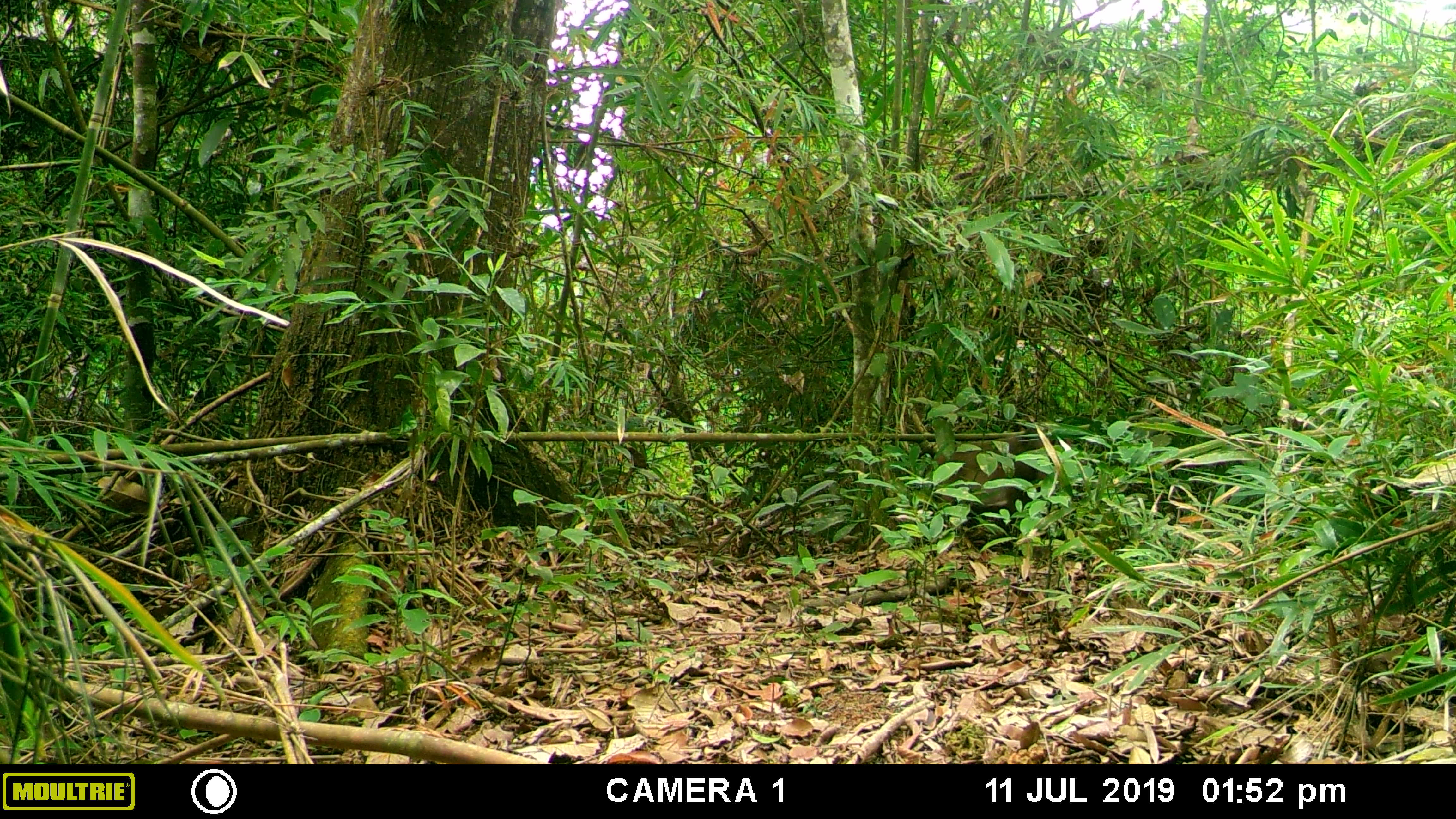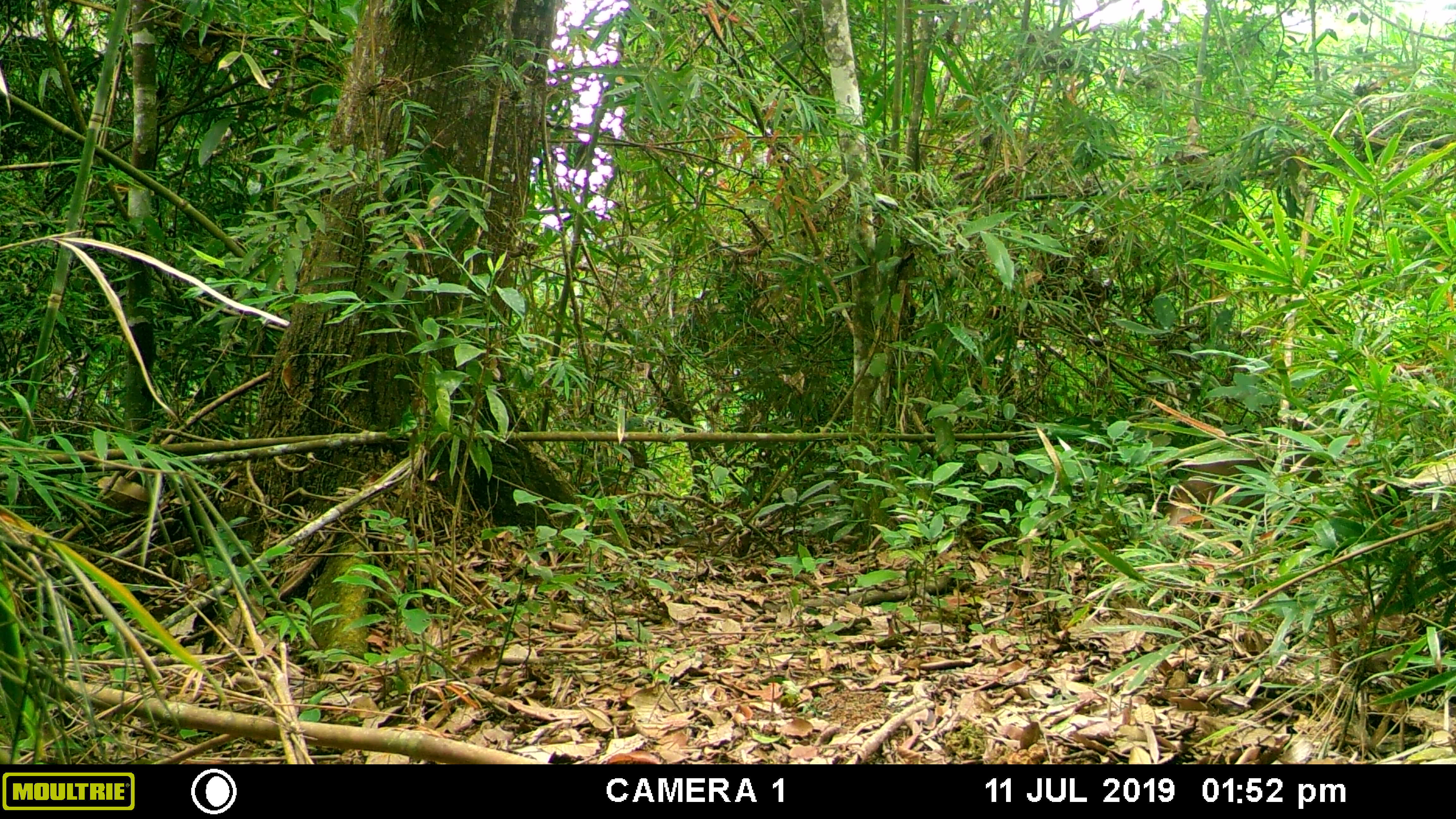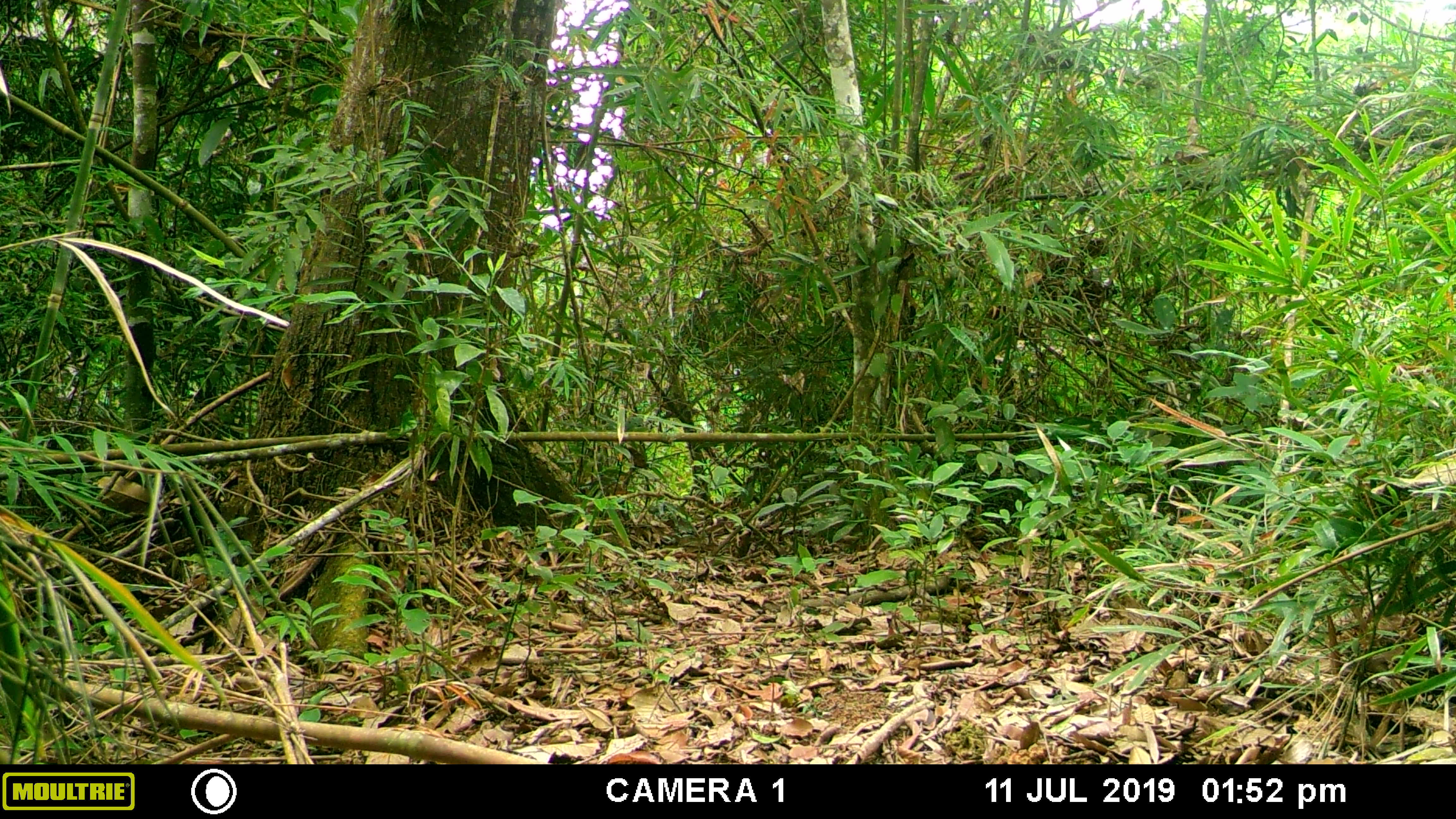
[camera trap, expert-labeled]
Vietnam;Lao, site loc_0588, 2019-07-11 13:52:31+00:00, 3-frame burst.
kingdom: Animalia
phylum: Chordata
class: Mammalia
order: Primates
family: Cercopithecidae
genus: Macaca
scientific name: Macaca arctoides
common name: stump-tailed macaque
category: stump tailed macaque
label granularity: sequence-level